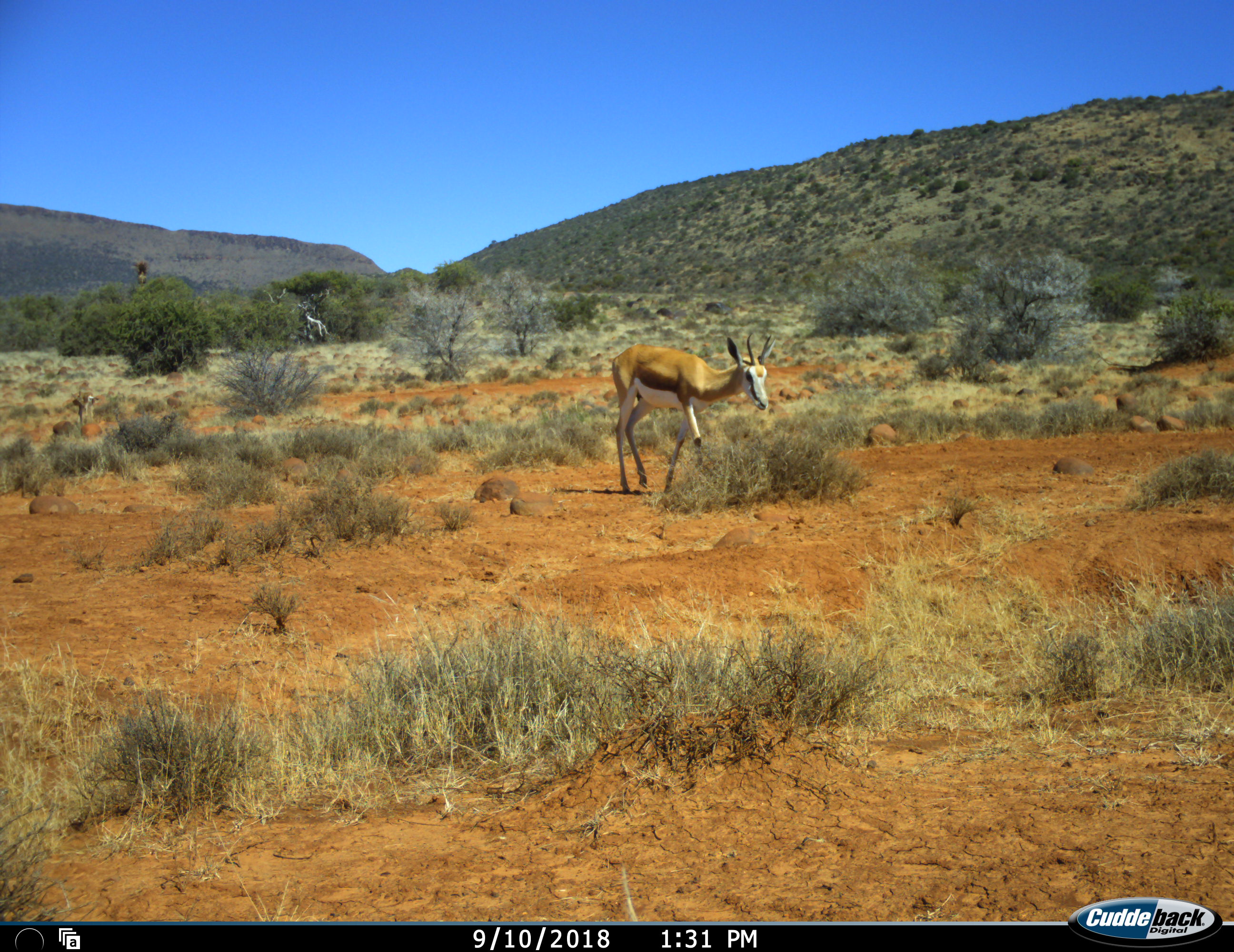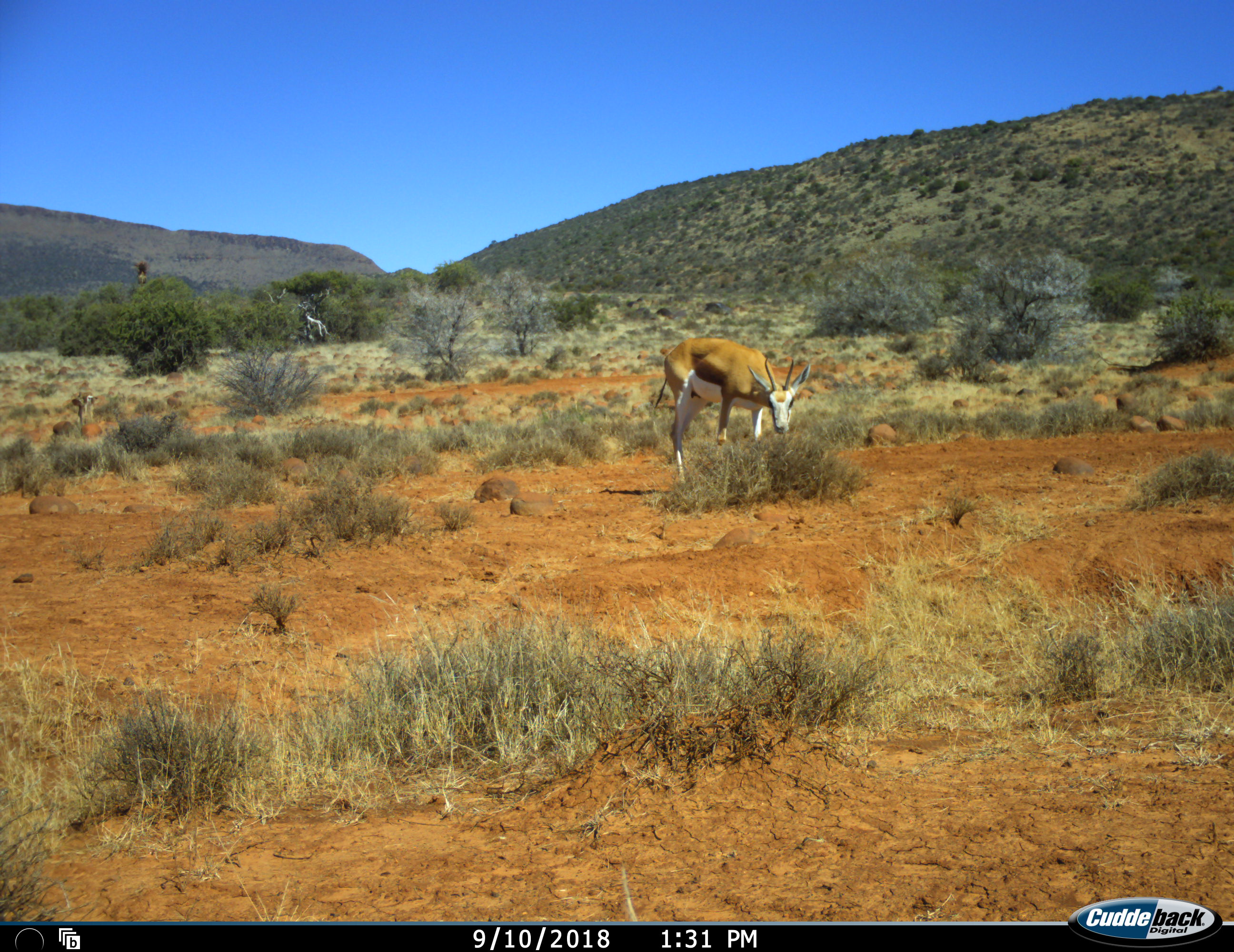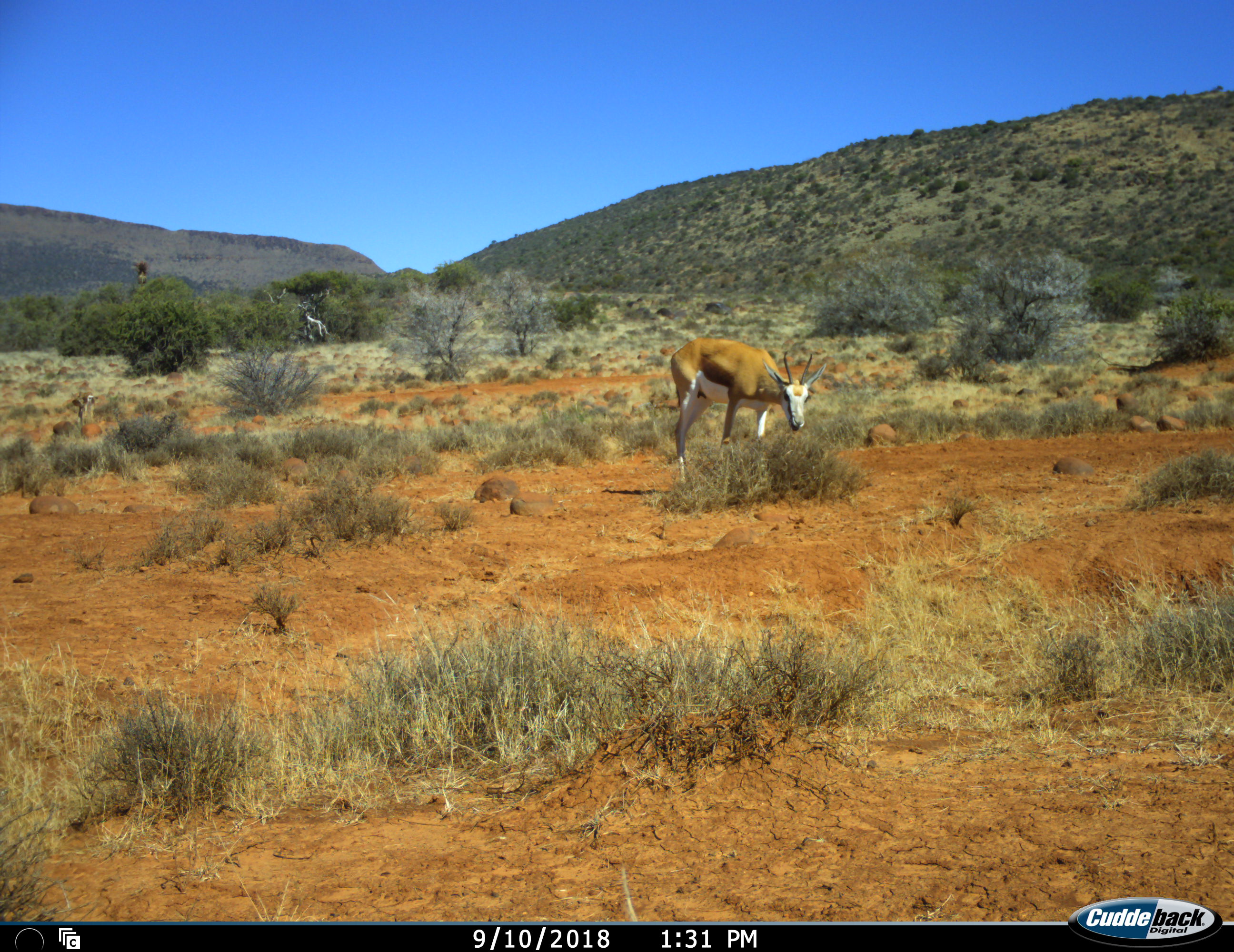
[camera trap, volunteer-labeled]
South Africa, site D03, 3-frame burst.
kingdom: Animalia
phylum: Chordata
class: Mammalia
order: Artiodactyla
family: Bovidae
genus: Antidorcas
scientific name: Antidorcas marsupialis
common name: springbok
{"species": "springbok (Antidorcas marsupialis)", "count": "1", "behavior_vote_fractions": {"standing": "0%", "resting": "0%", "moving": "70%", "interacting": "0%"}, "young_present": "0%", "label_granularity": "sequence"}